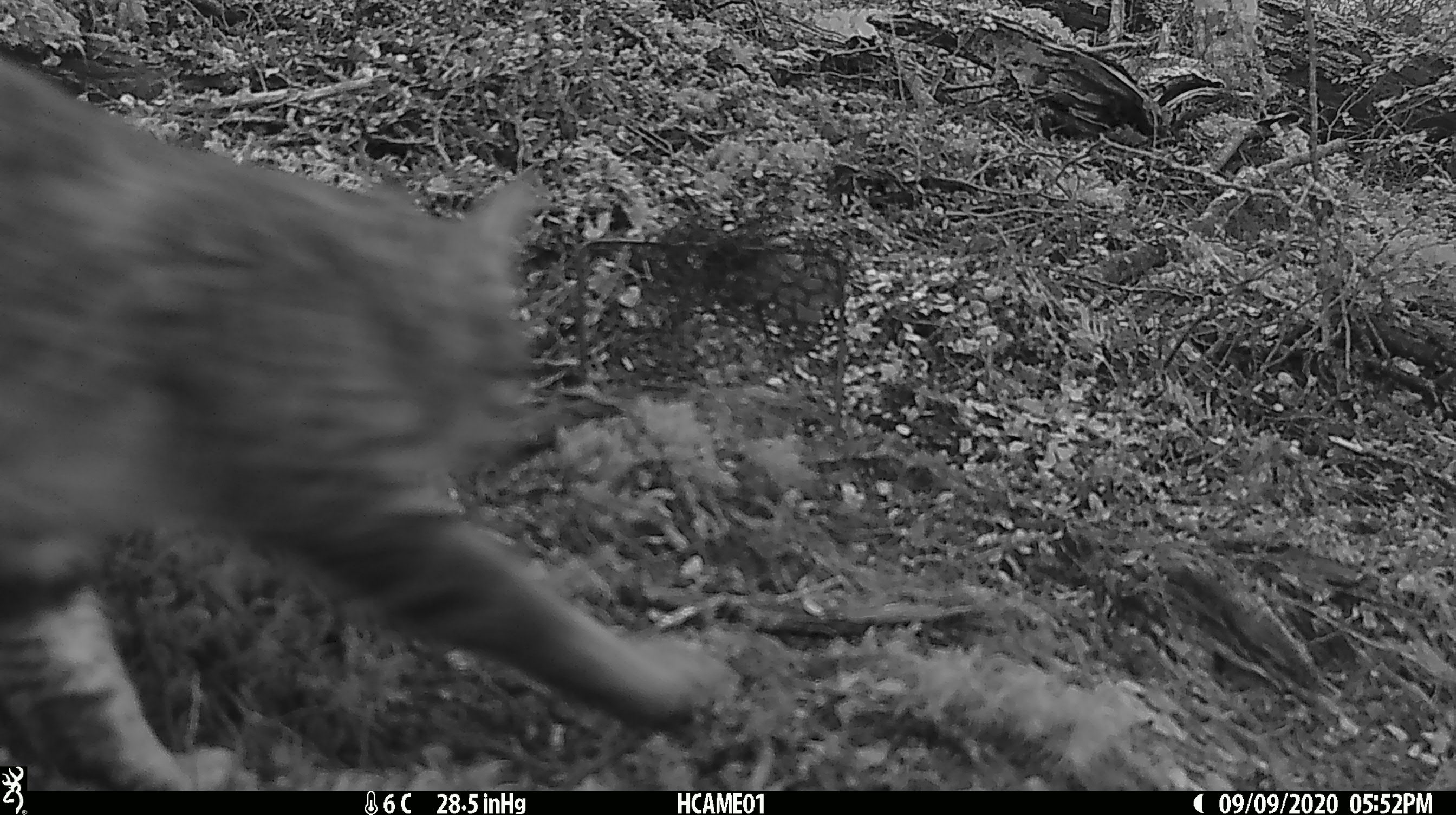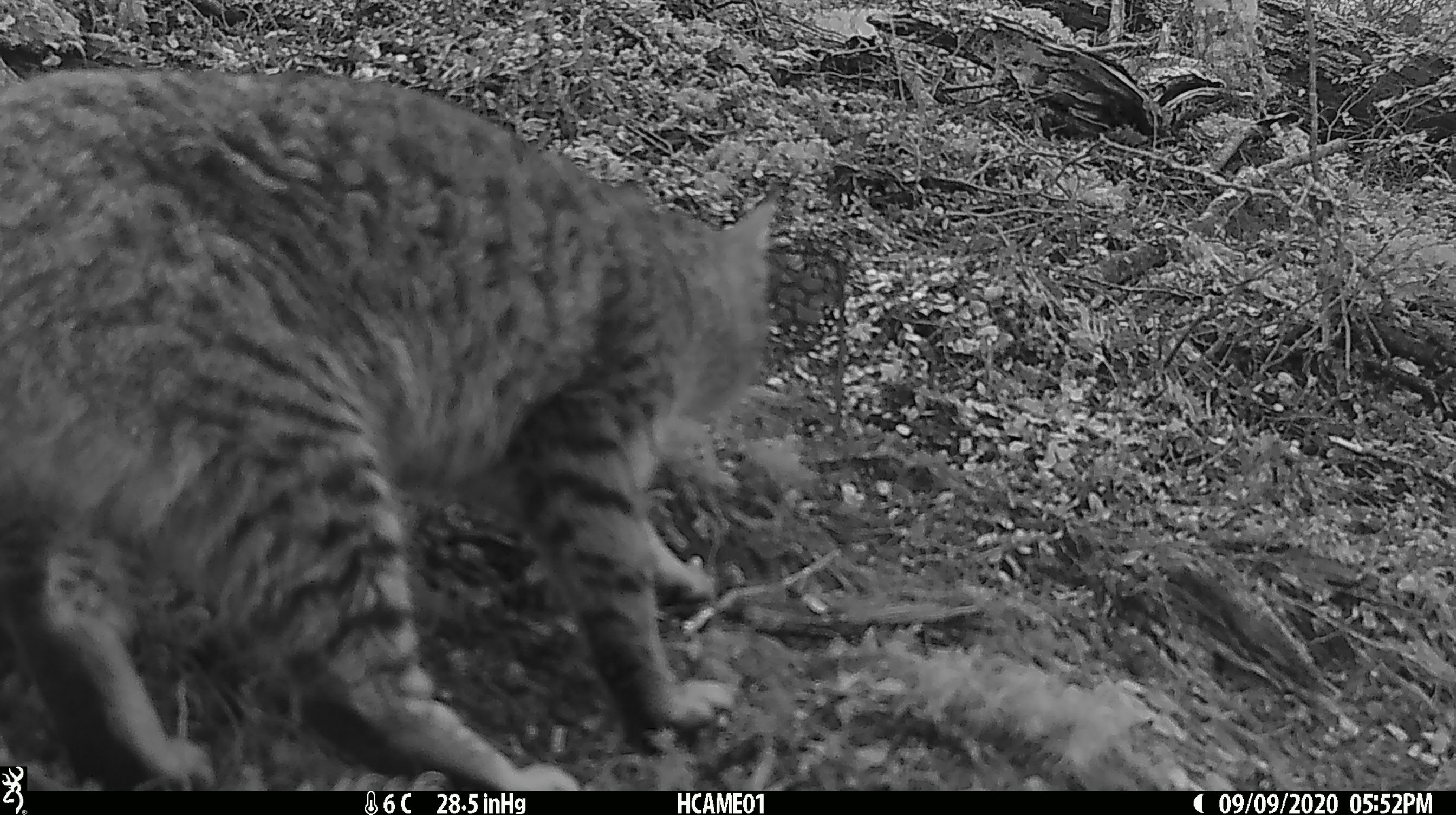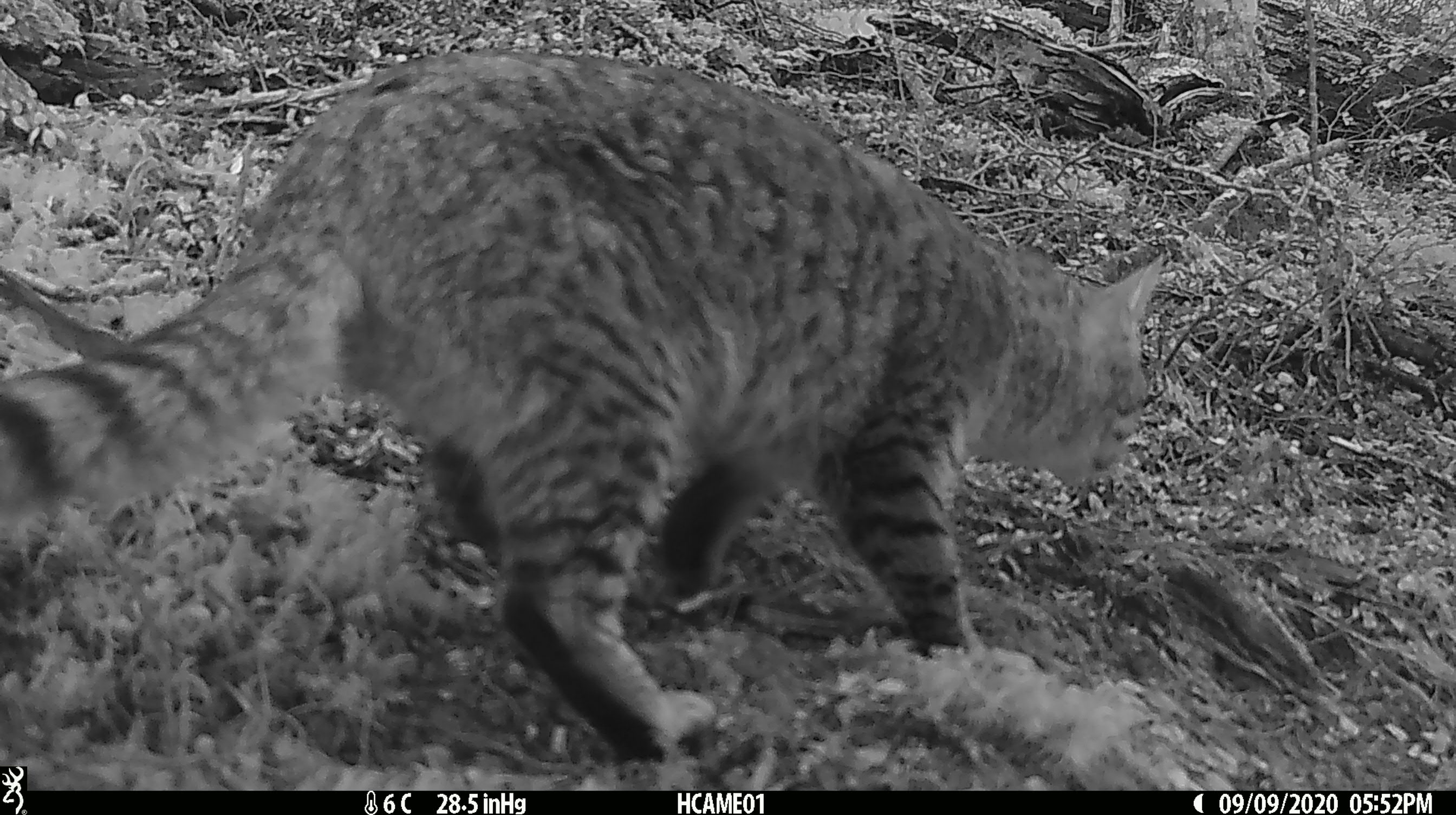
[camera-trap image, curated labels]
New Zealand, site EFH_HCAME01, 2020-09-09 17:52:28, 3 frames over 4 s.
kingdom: Animalia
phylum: Chordata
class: Mammalia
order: Carnivora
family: Felidae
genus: Felis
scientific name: Felis catus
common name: domestic cat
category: cat